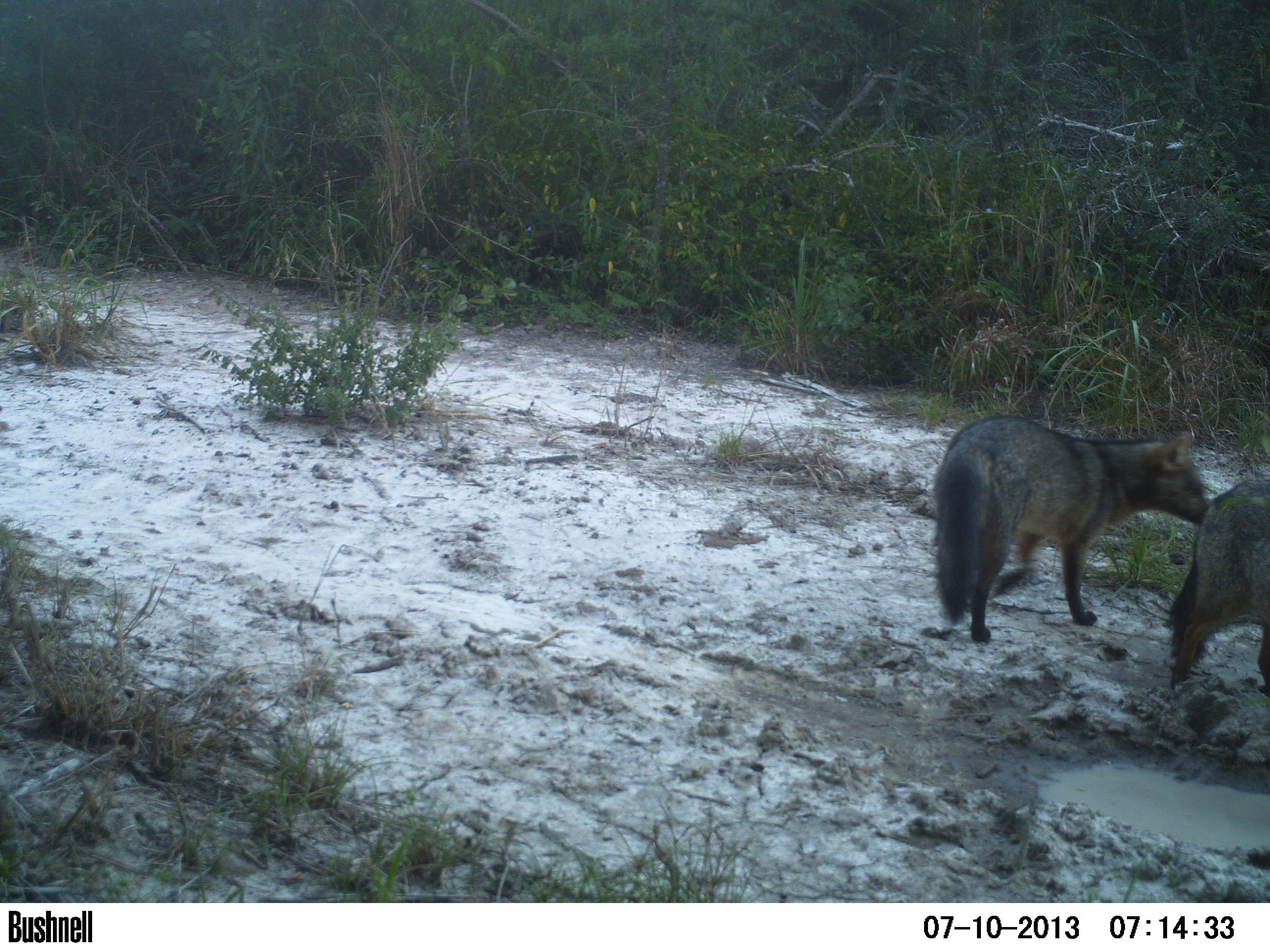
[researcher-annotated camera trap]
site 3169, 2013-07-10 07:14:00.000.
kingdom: Animalia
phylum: Chordata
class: Mammalia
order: Carnivora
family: Canidae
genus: Cerdocyon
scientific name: Cerdocyon thous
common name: crab-eating fox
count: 2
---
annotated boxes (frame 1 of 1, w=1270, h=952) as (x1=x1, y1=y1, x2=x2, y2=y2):
cerdocyon thous: (x1=932, y1=414, x2=1207, y2=642); (x1=1159, y1=474, x2=1268, y2=688)